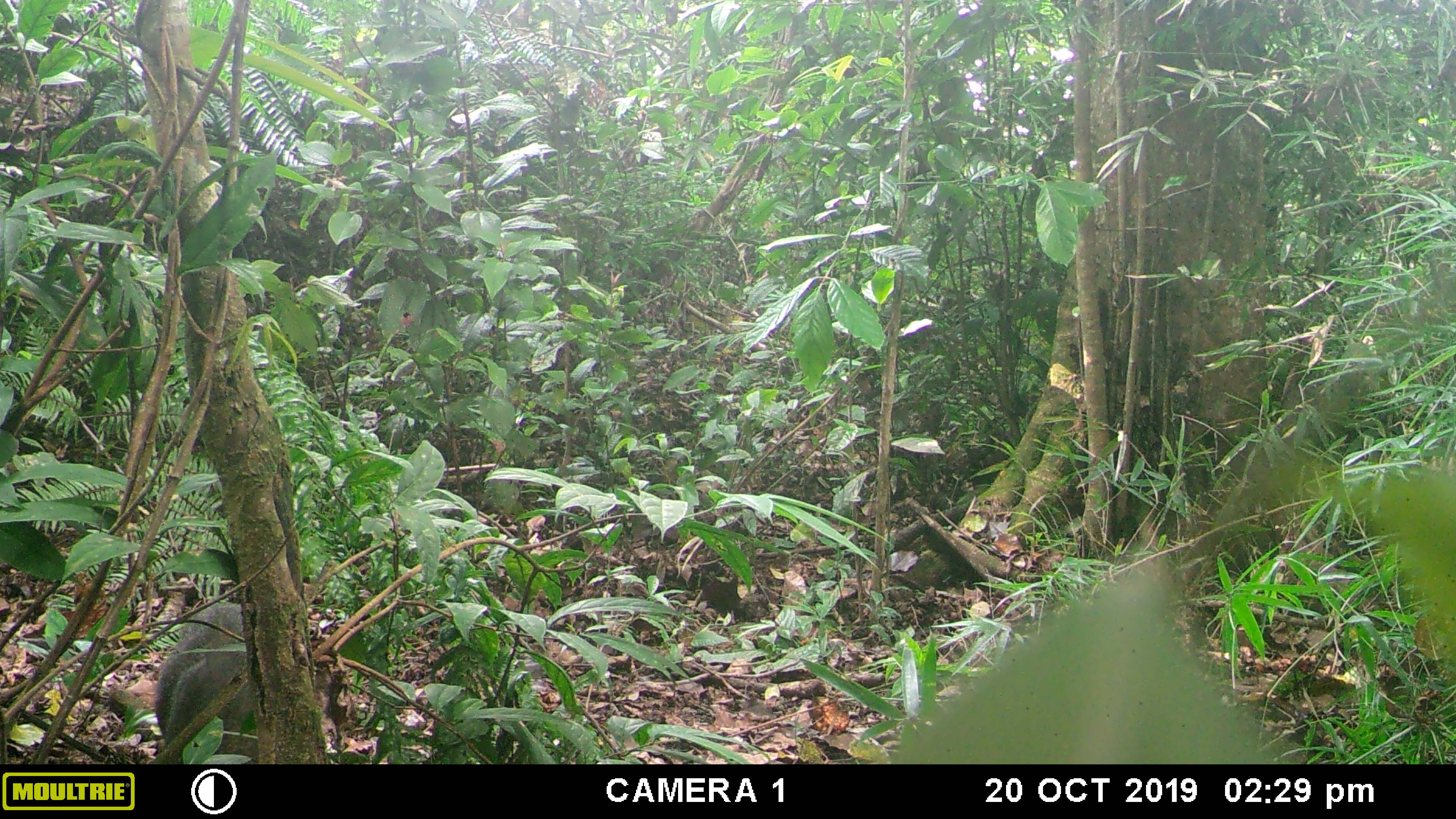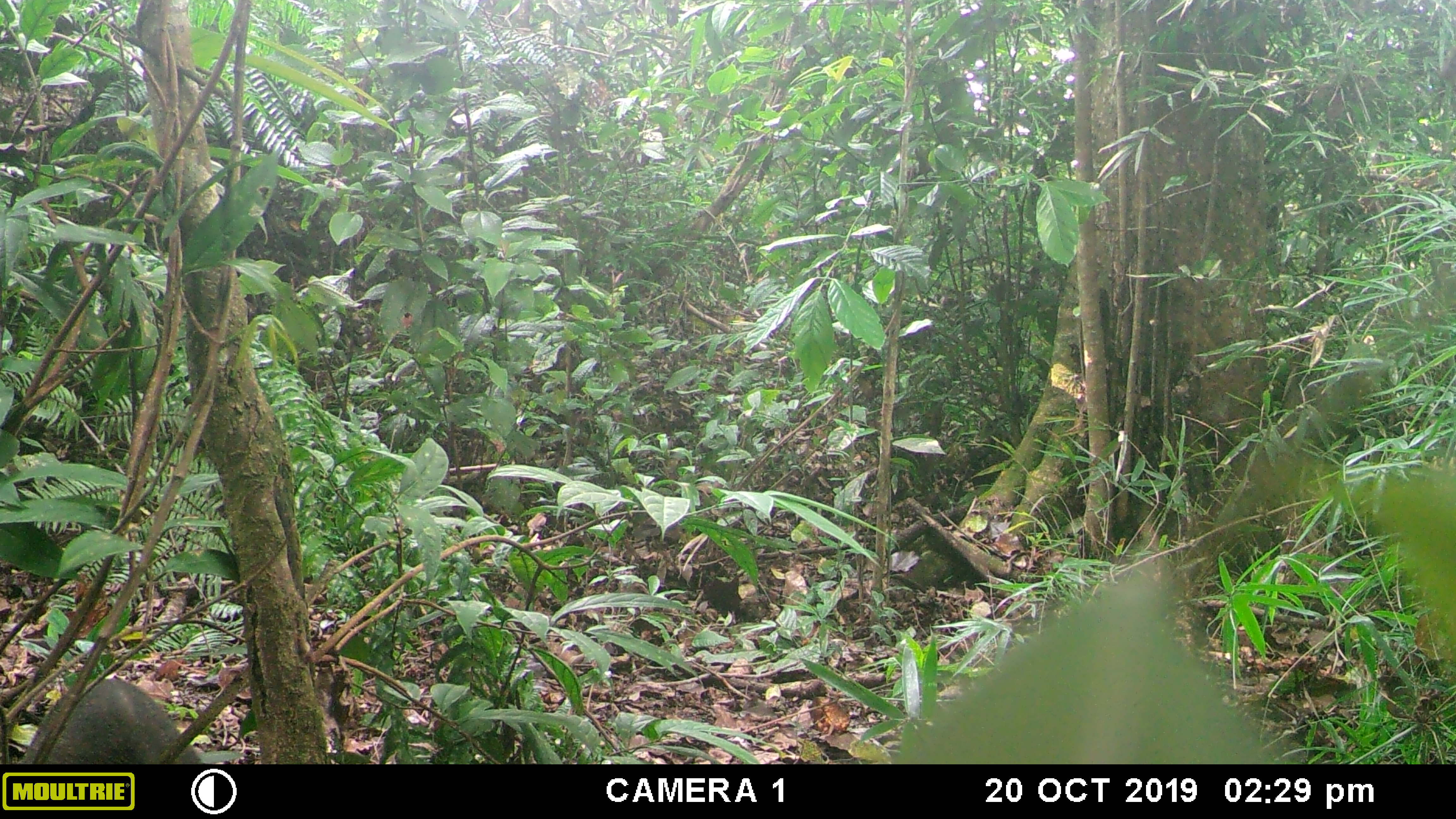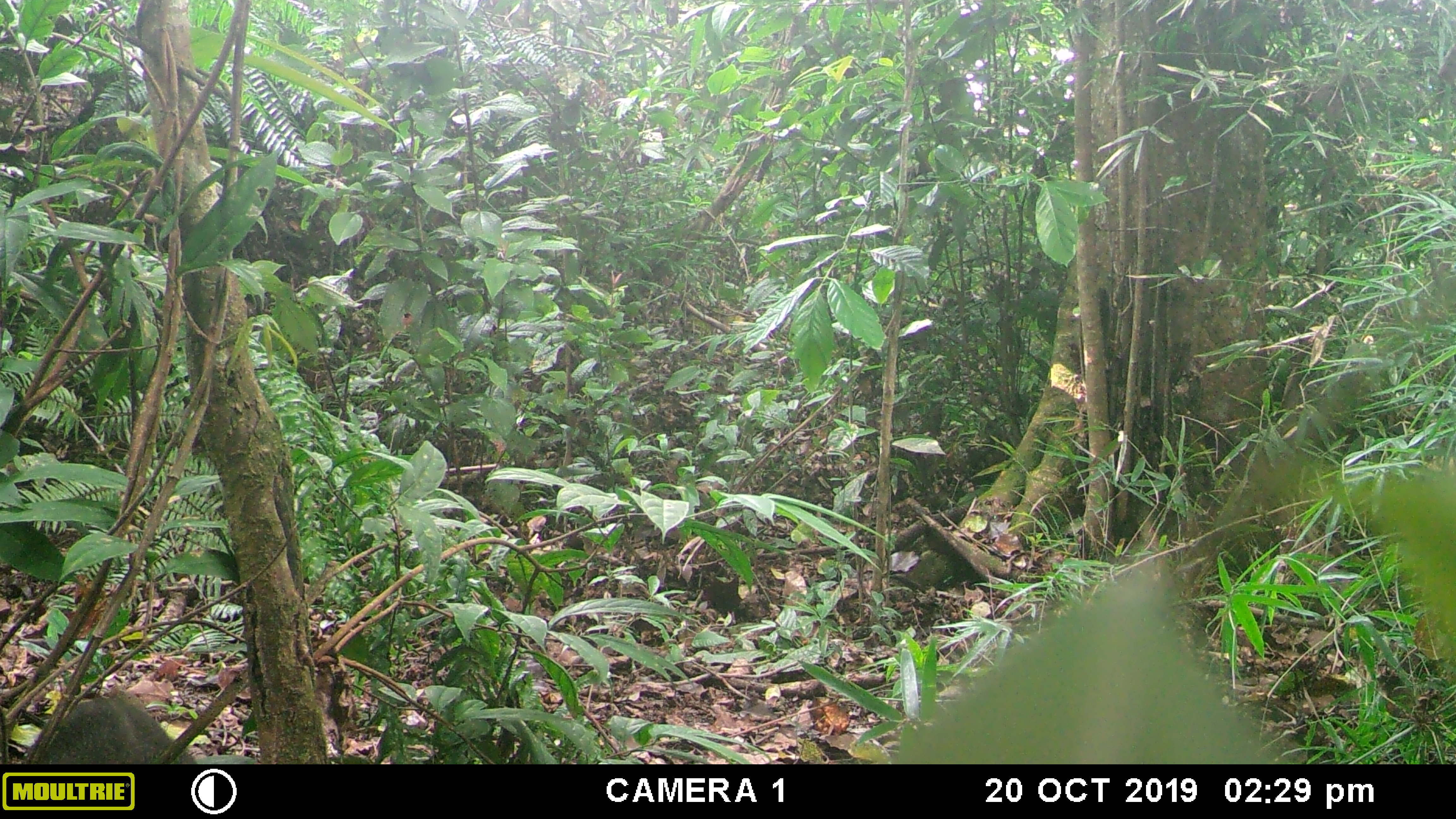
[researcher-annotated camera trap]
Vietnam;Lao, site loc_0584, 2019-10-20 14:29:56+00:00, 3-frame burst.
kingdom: Animalia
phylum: Chordata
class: Mammalia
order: Artiodactyla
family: Suidae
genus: Sus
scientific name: Sus scrofa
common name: eurasian wild pig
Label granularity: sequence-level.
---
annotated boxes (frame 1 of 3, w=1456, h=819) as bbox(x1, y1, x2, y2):
eurasian wild pig: bbox(155, 604, 336, 762)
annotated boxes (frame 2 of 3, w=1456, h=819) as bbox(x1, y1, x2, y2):
eurasian wild pig: bbox(24, 679, 205, 764)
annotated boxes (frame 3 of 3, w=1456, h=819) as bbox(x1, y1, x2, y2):
eurasian wild pig: bbox(35, 688, 197, 764)